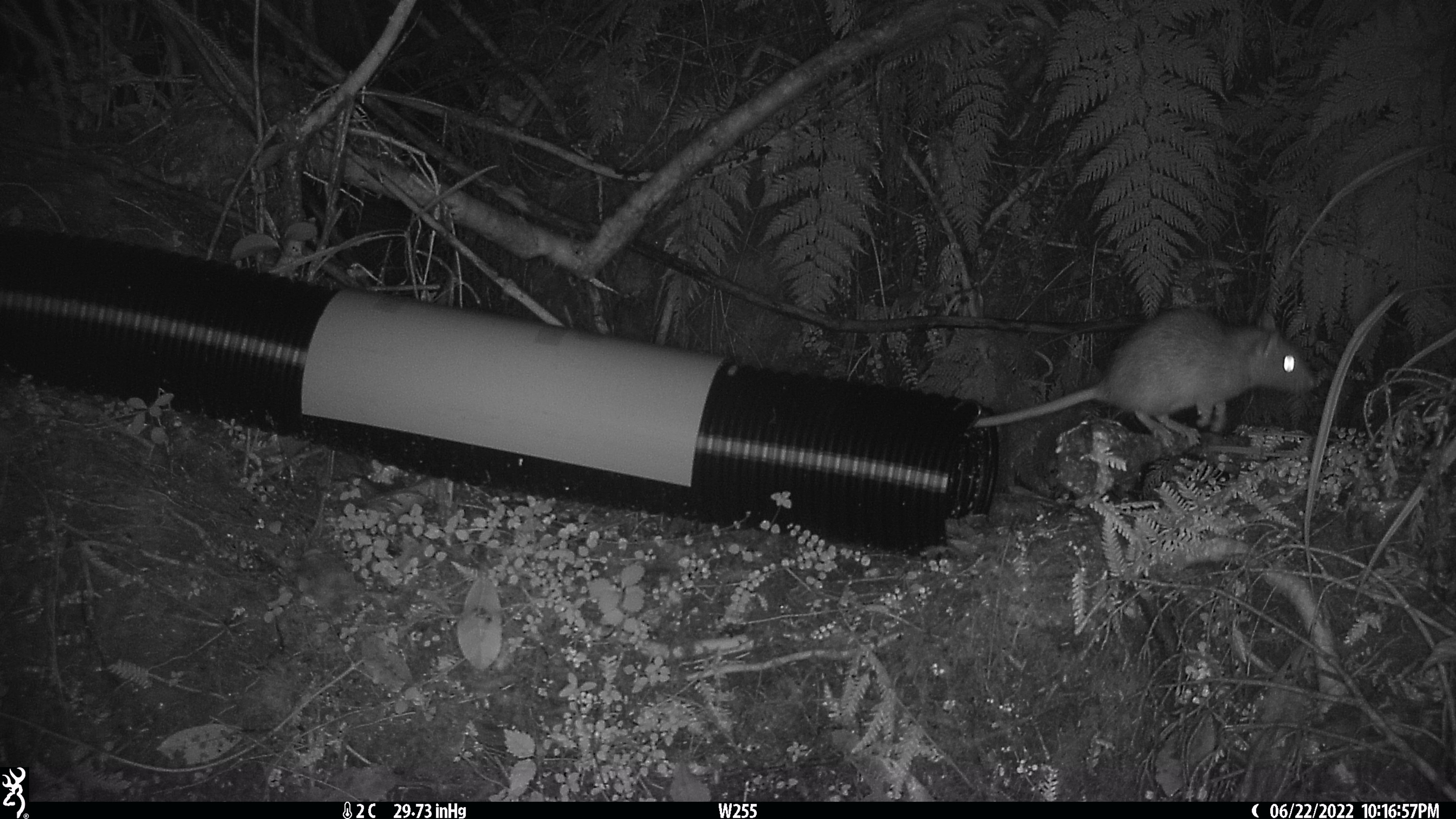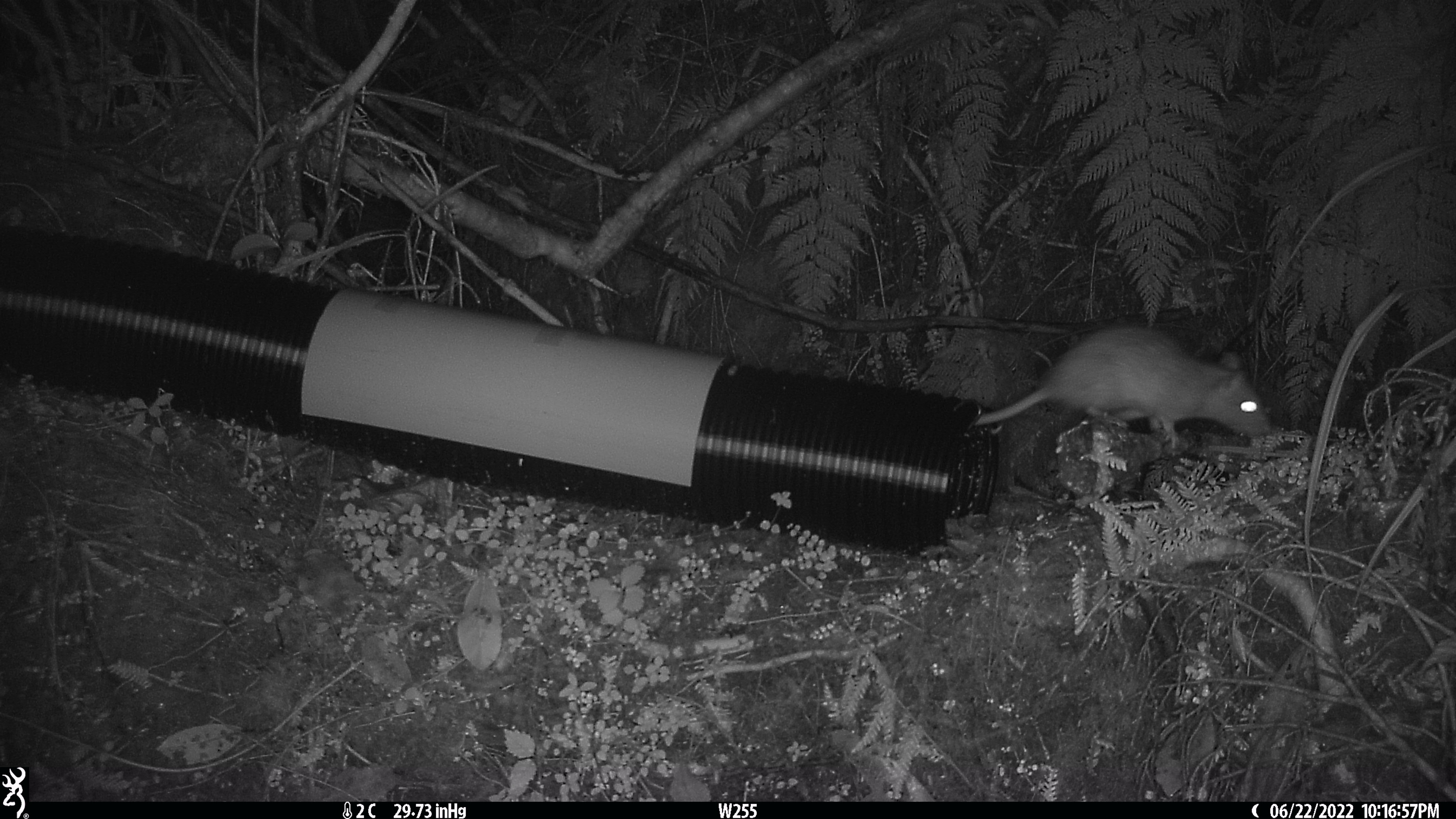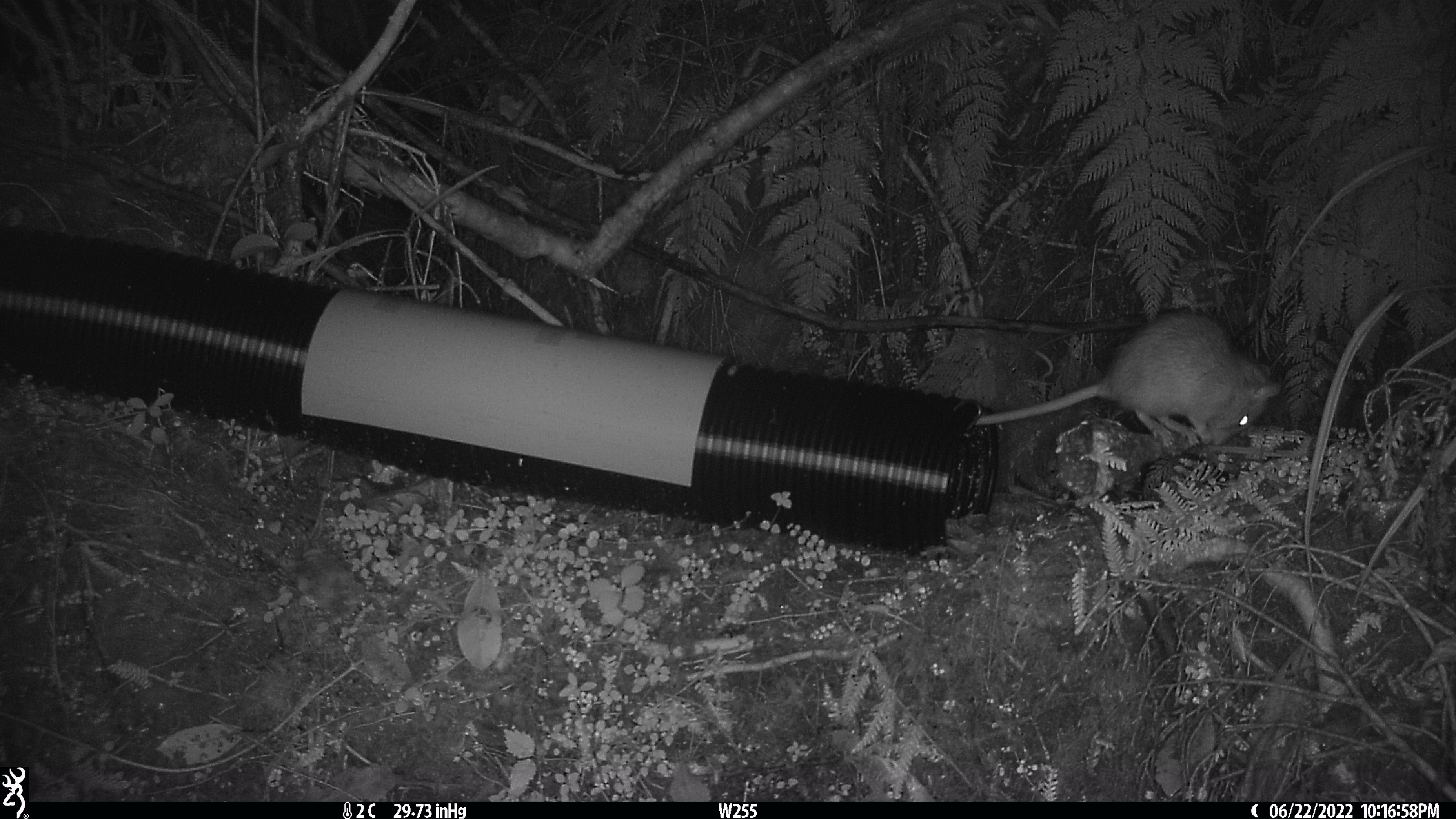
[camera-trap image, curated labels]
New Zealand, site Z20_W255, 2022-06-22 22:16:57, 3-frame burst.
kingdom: Animalia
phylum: Chordata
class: Mammalia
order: Rodentia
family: Muridae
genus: Rattus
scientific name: Rattus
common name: rat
Rat (Rattus).